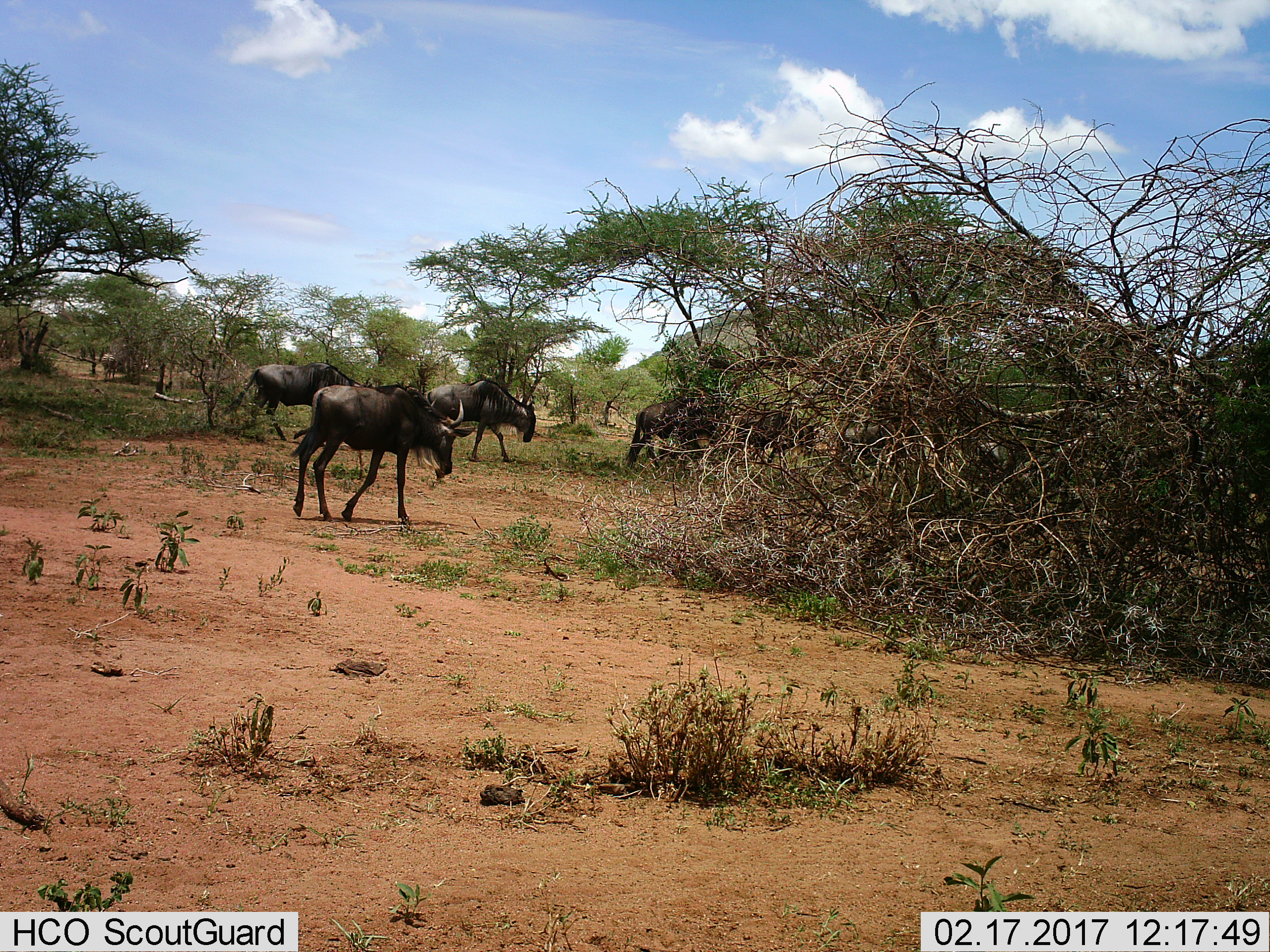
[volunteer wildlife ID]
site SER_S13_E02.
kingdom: Animalia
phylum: Chordata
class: Mammalia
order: Artiodactyla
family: Bovidae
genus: Connochaetes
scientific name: Connochaetes taurinus taurinus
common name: blue wildebeest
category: wildebeestblue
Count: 4.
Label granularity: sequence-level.